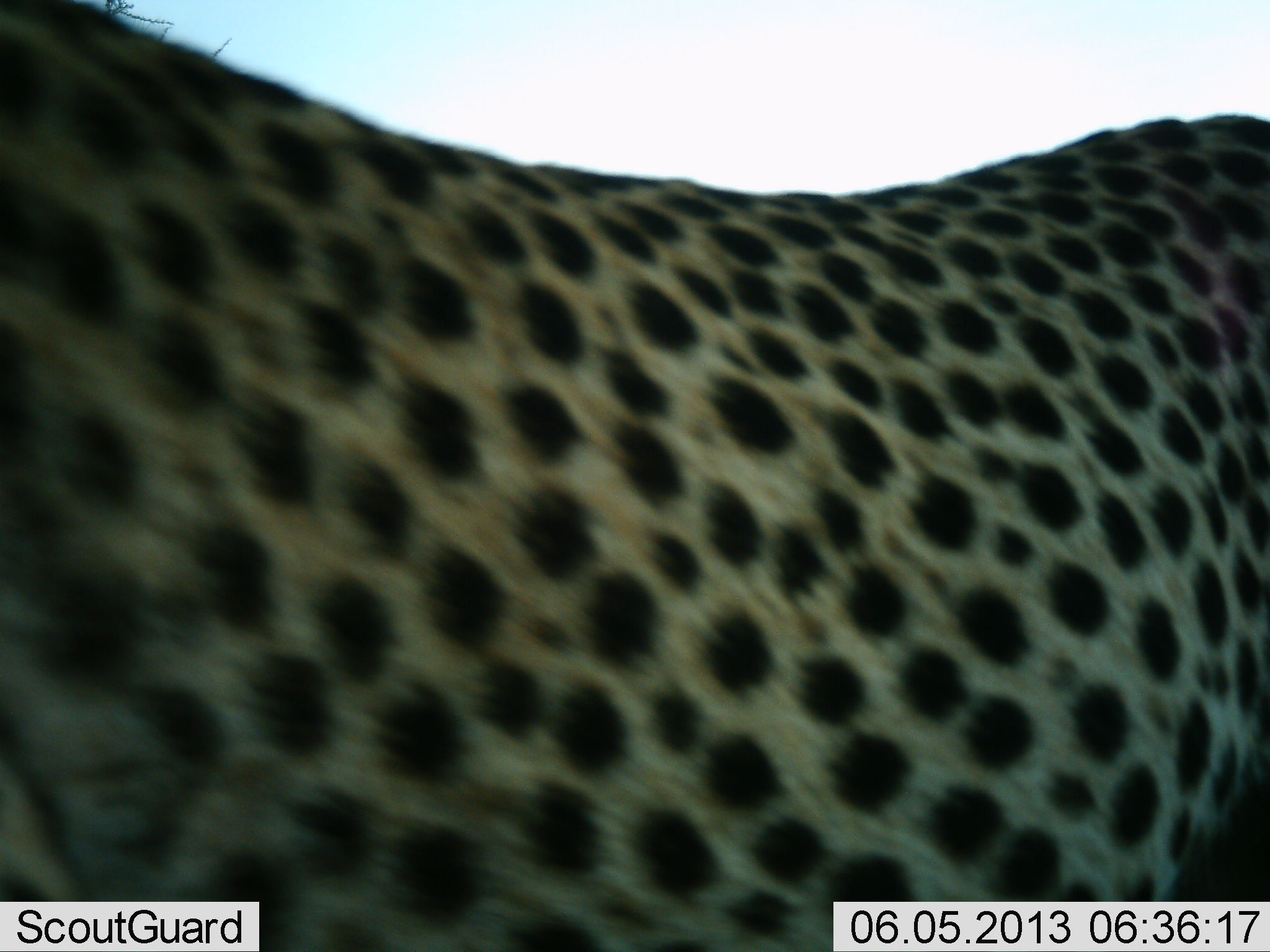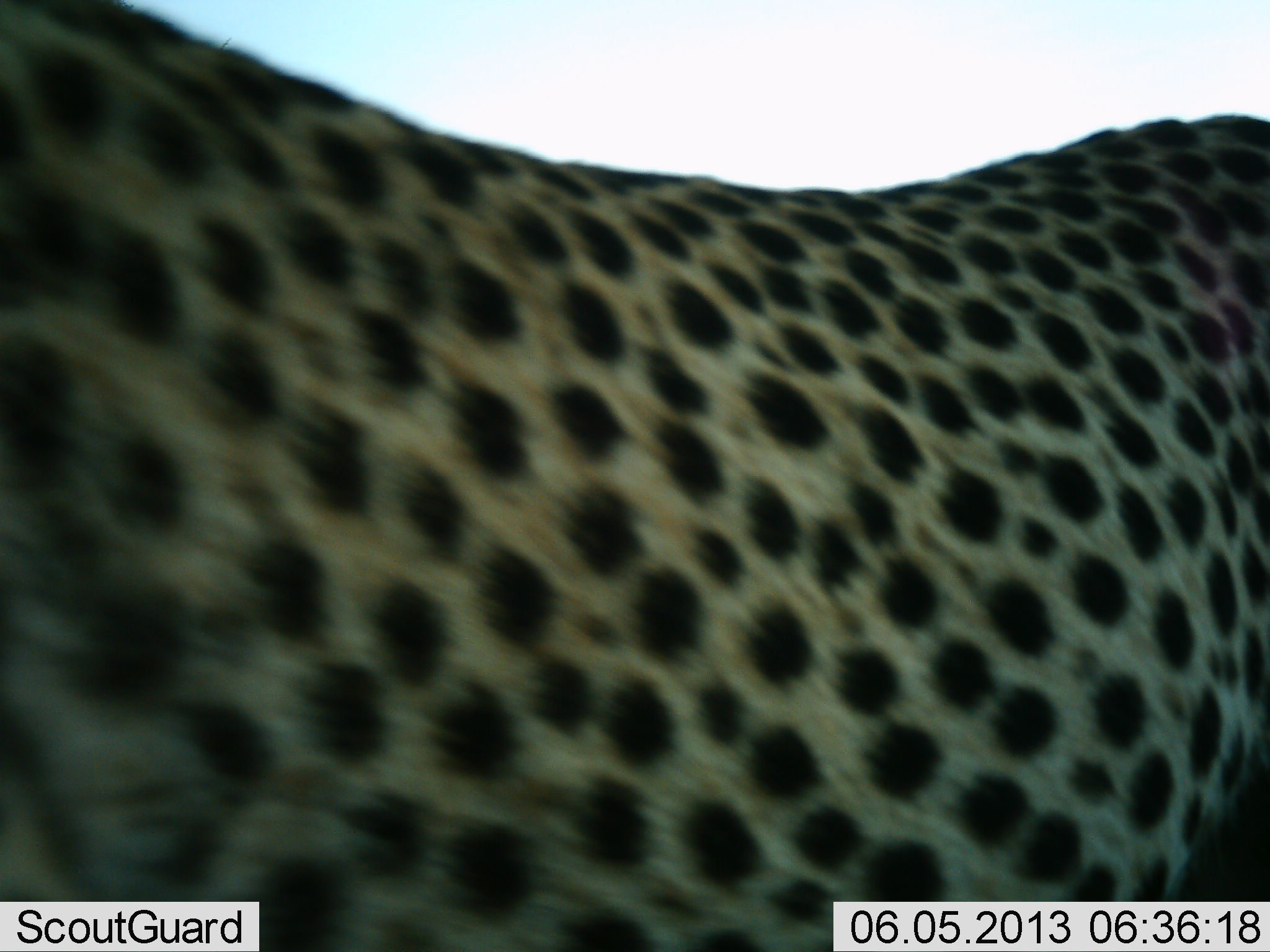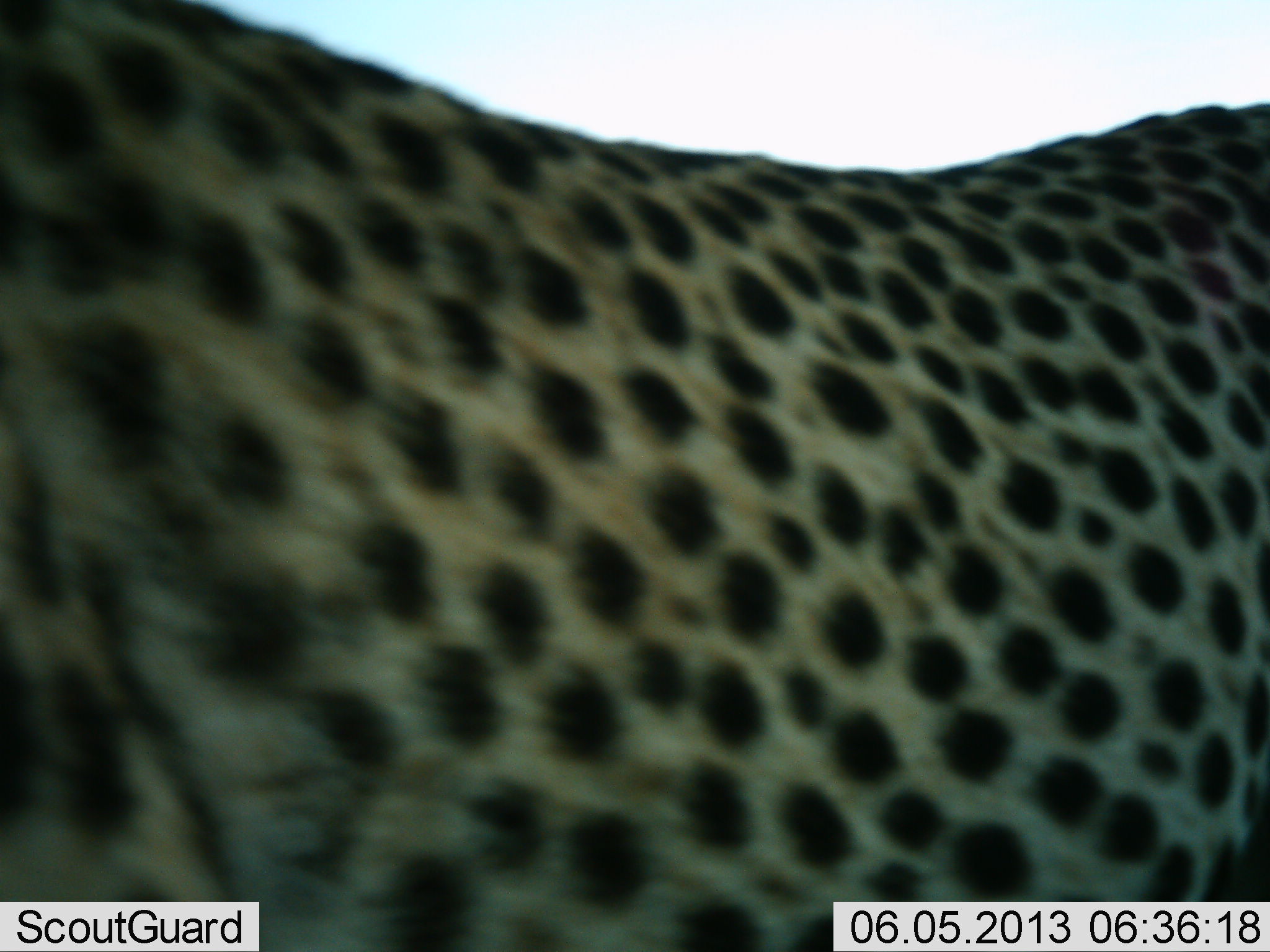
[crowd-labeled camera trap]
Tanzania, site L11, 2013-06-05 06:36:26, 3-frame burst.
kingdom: Animalia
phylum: Chordata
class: Mammalia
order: Carnivora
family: Felidae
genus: Acinonyx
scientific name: Acinonyx jubatus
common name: cheetah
Cheetah (Acinonyx jubatus), count 1. Behavior (volunteer vote fractions): standing 100%, resting 0%, moving 20%, interacting 0%. Young present (vote fraction): 0%. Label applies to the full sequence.